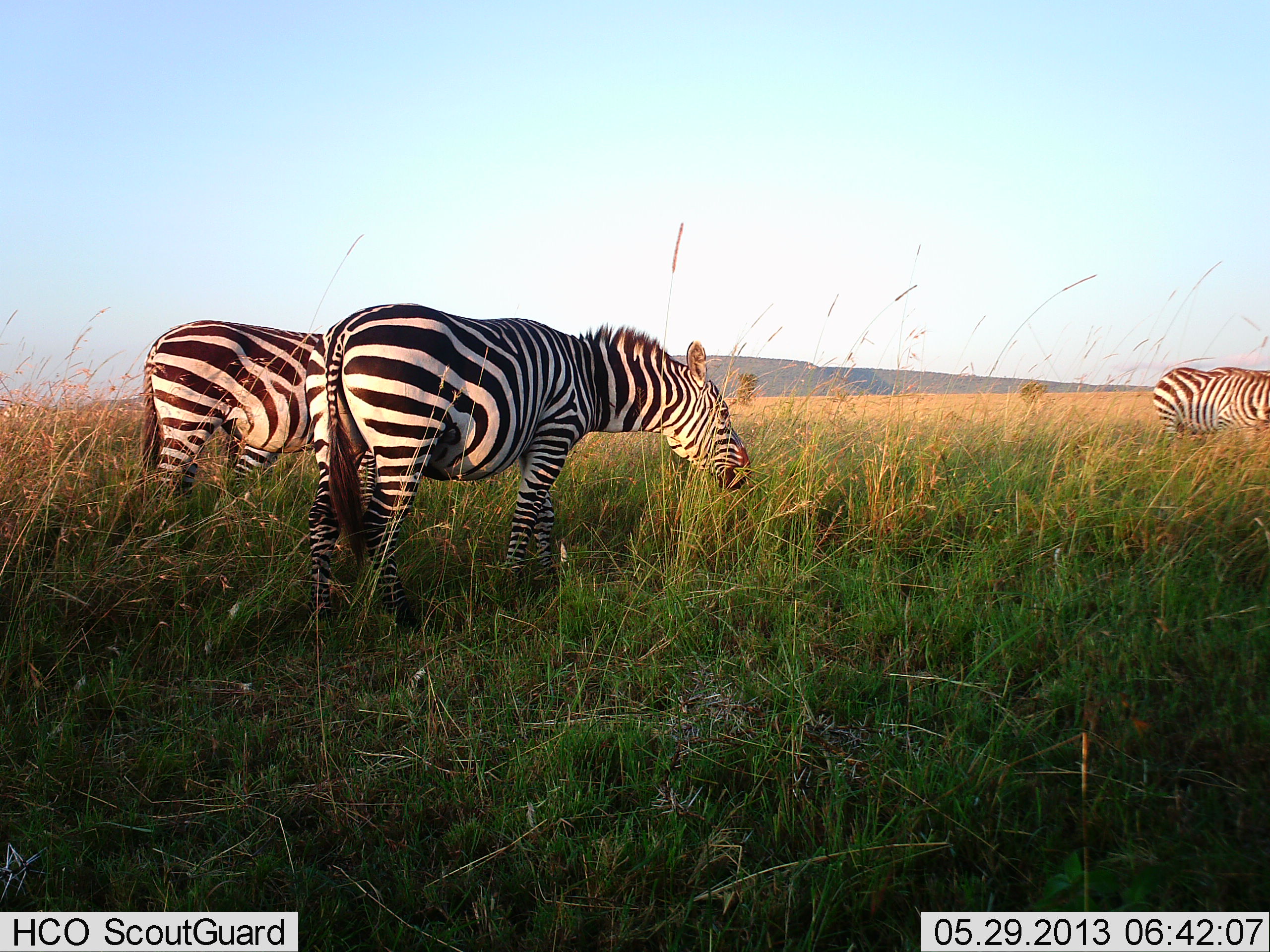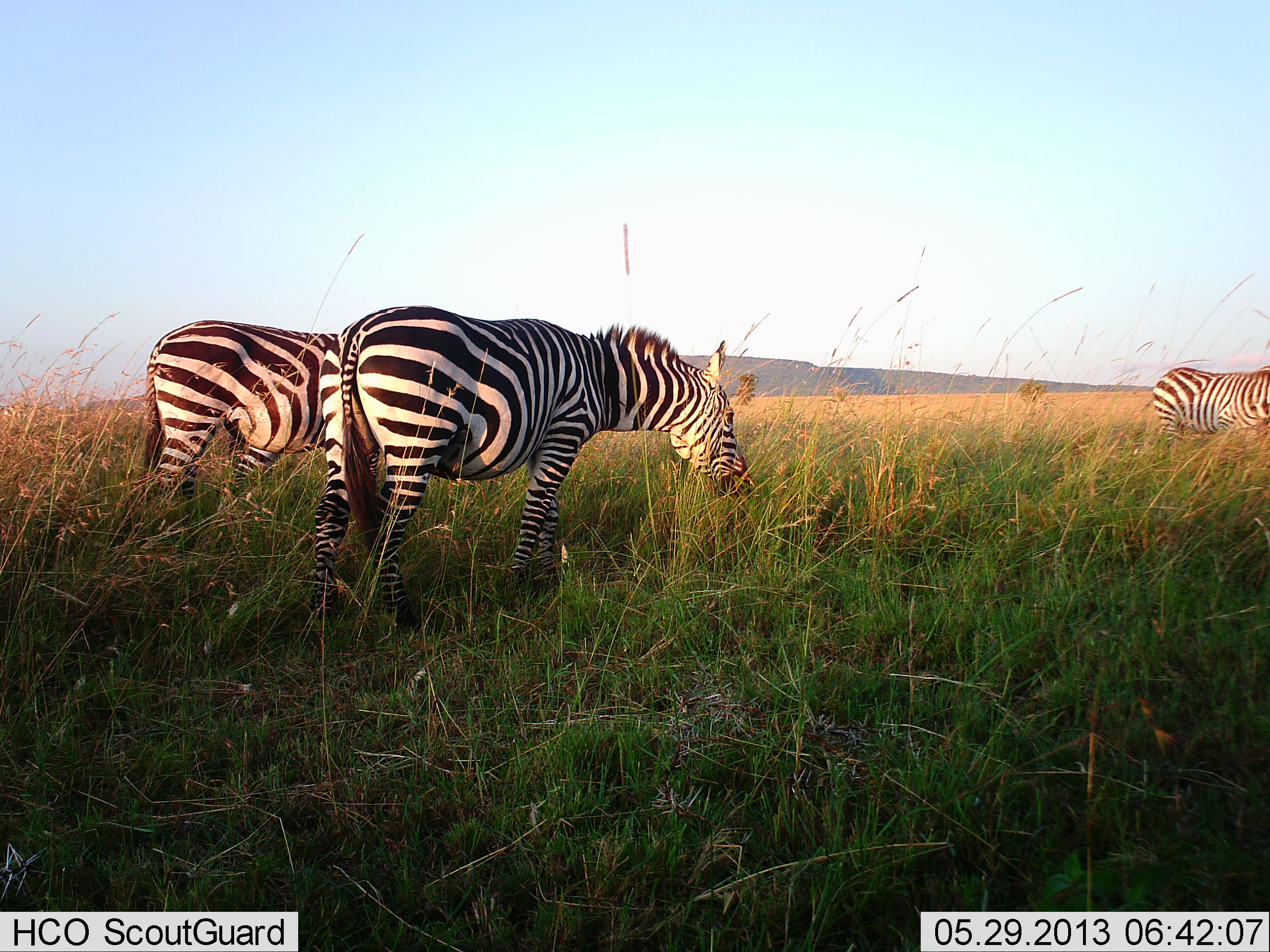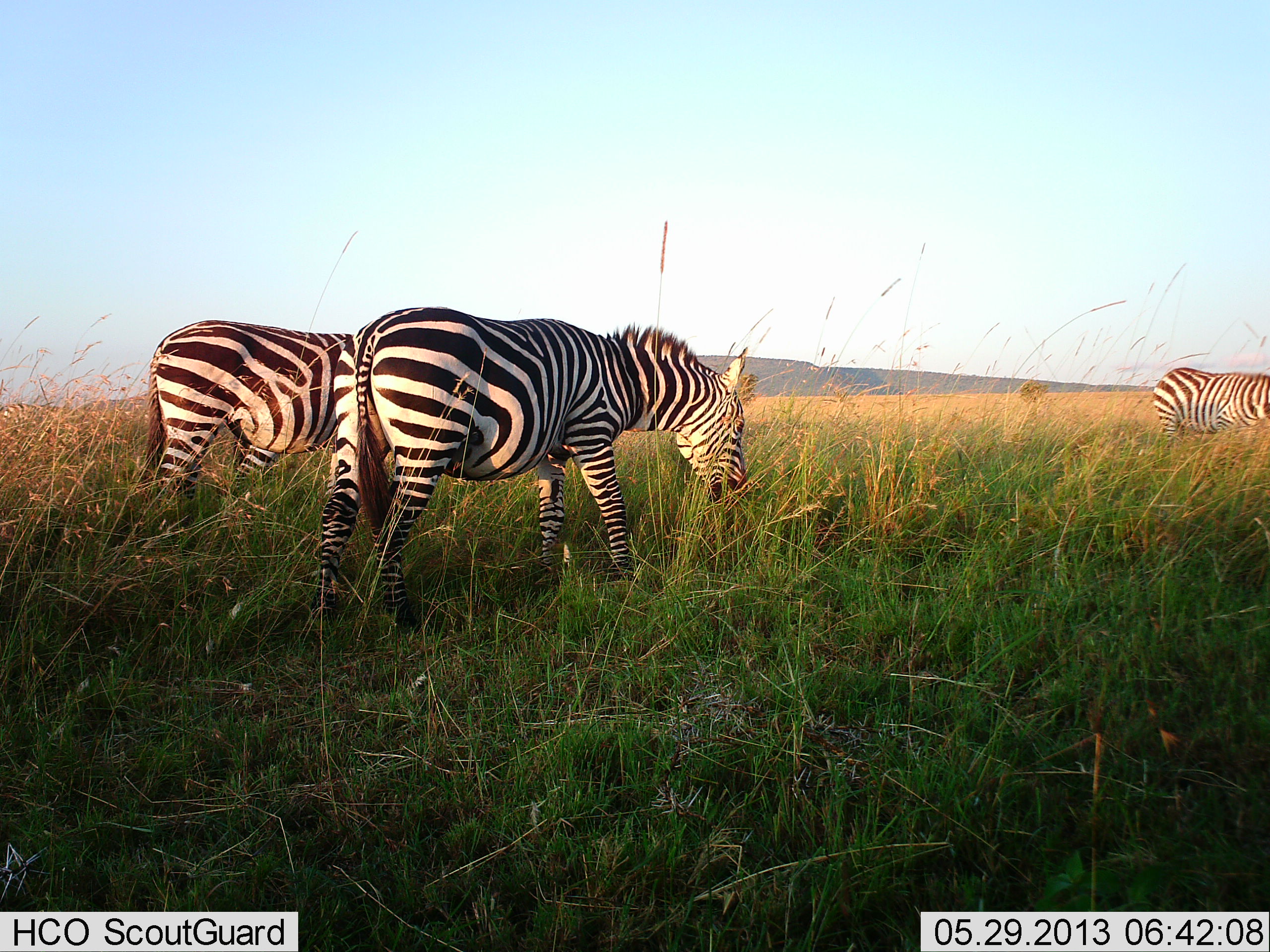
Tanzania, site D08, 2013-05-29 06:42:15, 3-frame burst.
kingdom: Animalia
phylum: Chordata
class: Mammalia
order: Perissodactyla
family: Equidae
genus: Equus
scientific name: Equus quagga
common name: plains zebra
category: zebra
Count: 3.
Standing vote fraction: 44%.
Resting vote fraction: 0%.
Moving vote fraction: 11%.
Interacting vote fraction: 0%.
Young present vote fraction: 0%.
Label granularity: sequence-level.